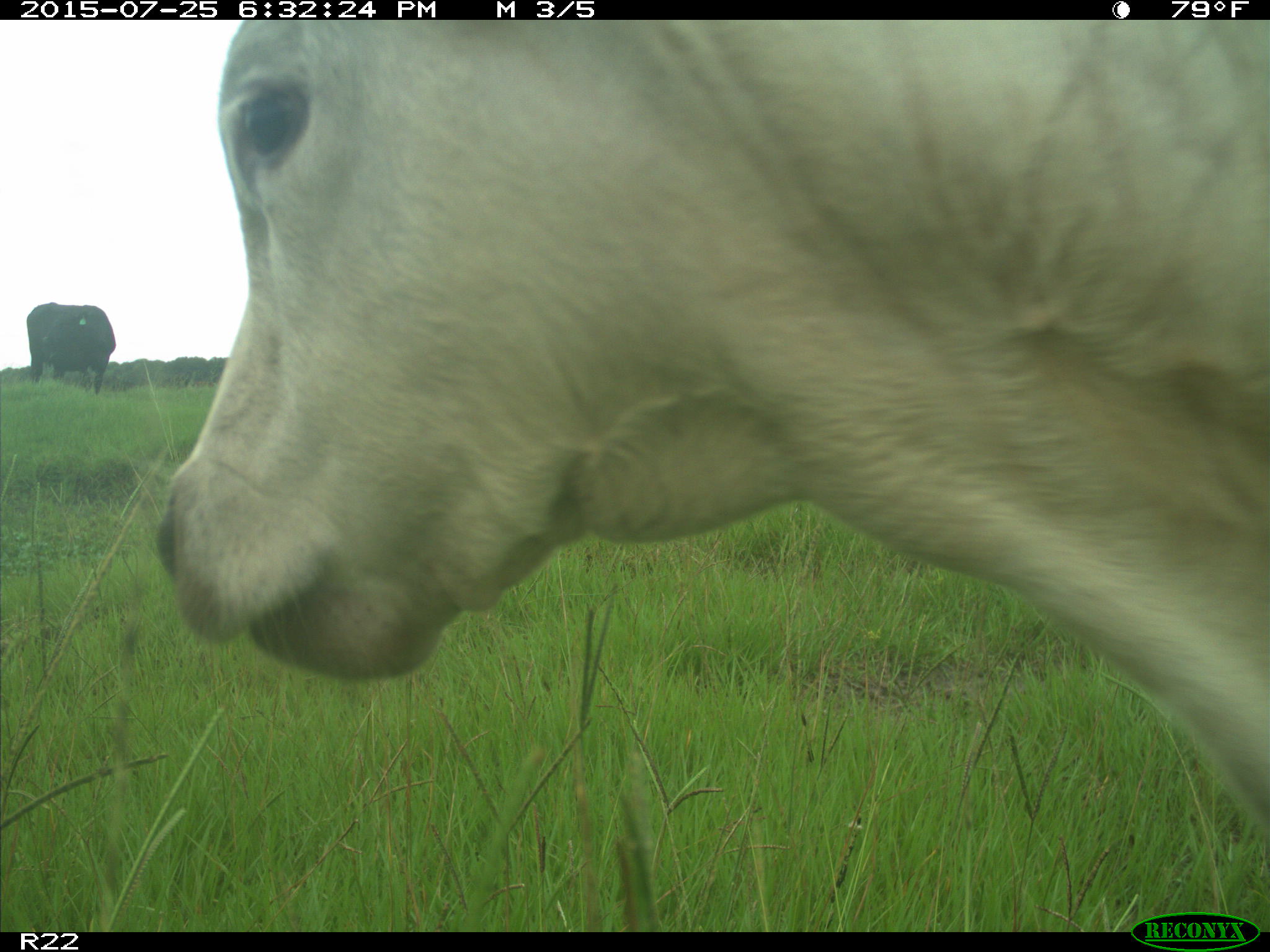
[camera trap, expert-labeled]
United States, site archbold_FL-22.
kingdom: Animalia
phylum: Chordata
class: Mammalia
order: Artiodactyla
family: Bovidae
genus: Bos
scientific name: Bos taurus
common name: domestic cow